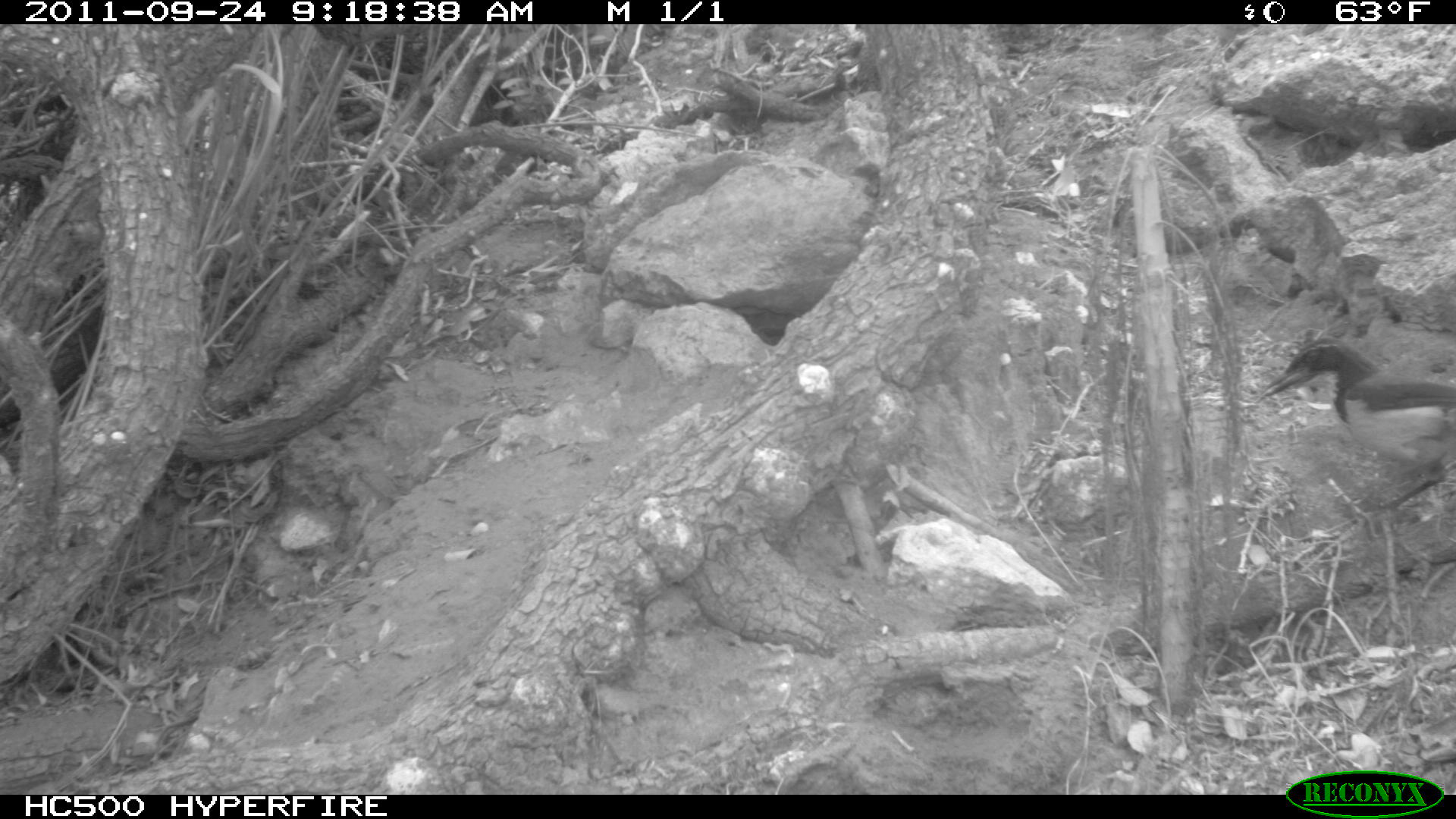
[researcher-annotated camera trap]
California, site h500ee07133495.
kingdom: Animalia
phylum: Chordata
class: Aves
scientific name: Aves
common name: bird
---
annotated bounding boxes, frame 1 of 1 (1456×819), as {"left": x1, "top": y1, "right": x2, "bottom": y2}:
bird: {"left": 1257, "top": 338, "right": 1455, "bottom": 540}